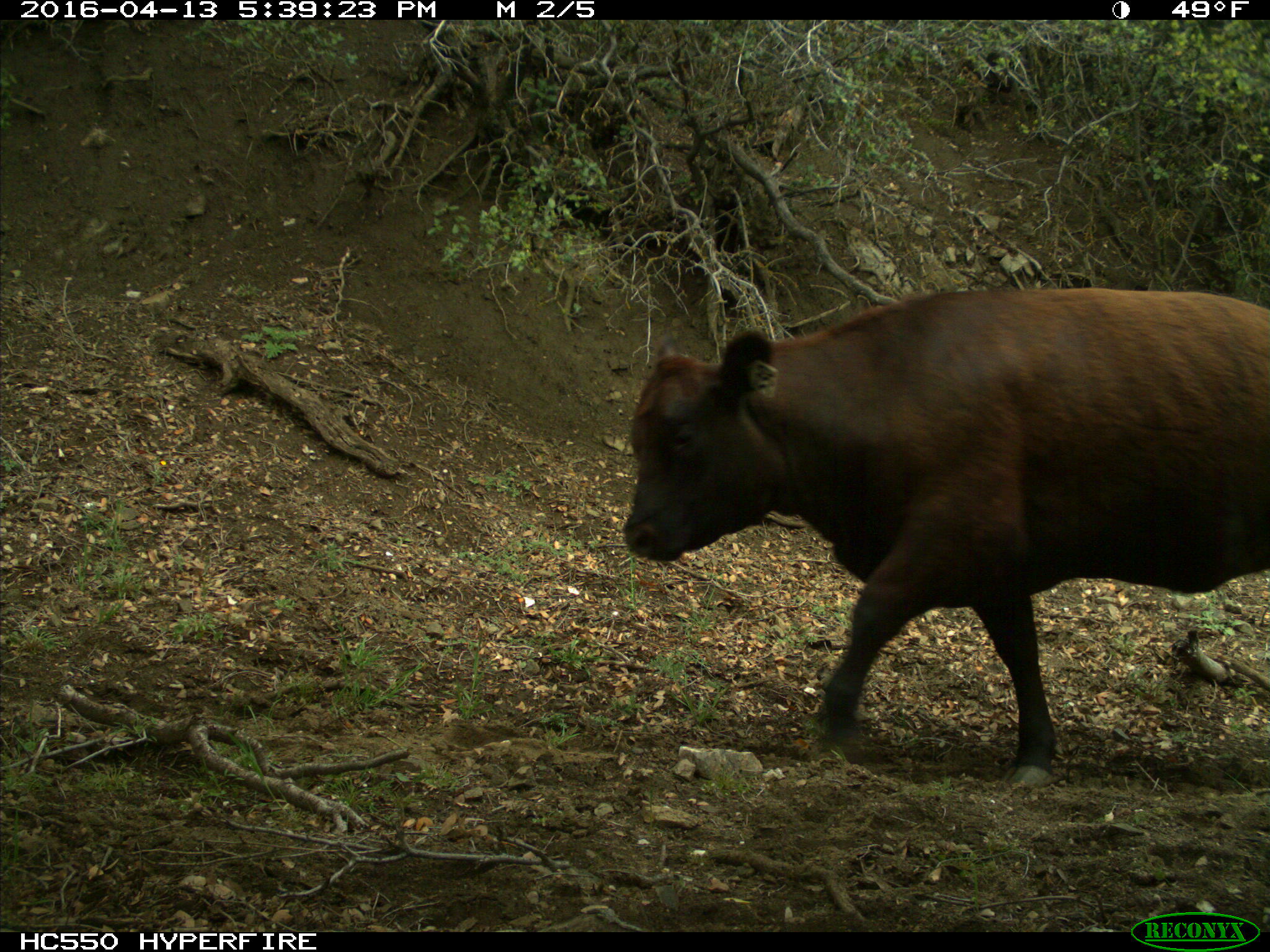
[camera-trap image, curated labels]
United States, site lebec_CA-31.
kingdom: Animalia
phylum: Chordata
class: Mammalia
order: Artiodactyla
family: Bovidae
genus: Bos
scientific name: Bos taurus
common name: domestic cow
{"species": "Bos taurus (domestic cow)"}